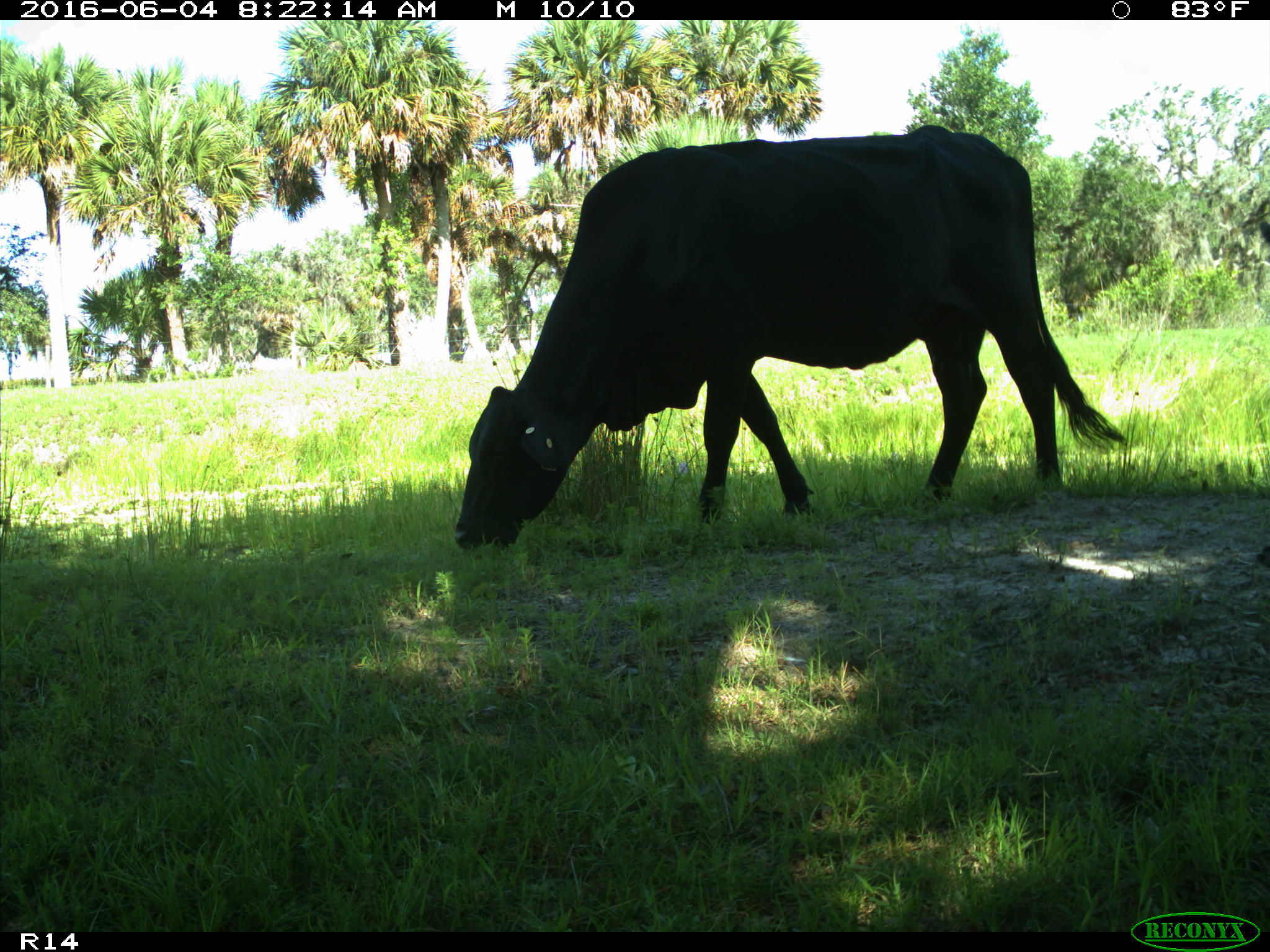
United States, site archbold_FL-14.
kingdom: Animalia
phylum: Chordata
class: Mammalia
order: Artiodactyla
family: Bovidae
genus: Bos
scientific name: Bos taurus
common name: domestic cow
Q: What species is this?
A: Bos taurus (domestic cow).